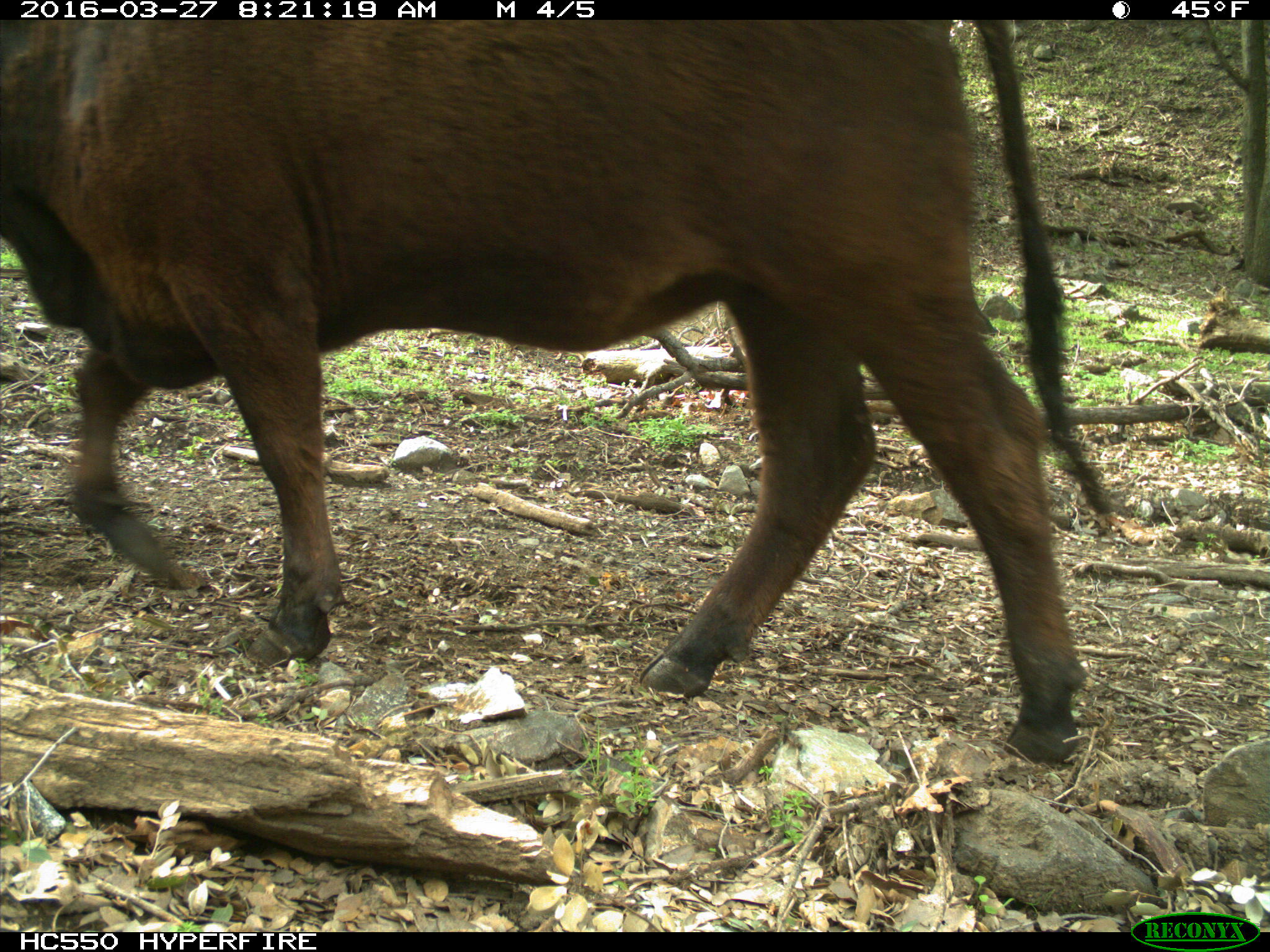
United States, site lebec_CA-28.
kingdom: Animalia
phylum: Chordata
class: Mammalia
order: Artiodactyla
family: Bovidae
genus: Bos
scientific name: Bos taurus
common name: domestic cow